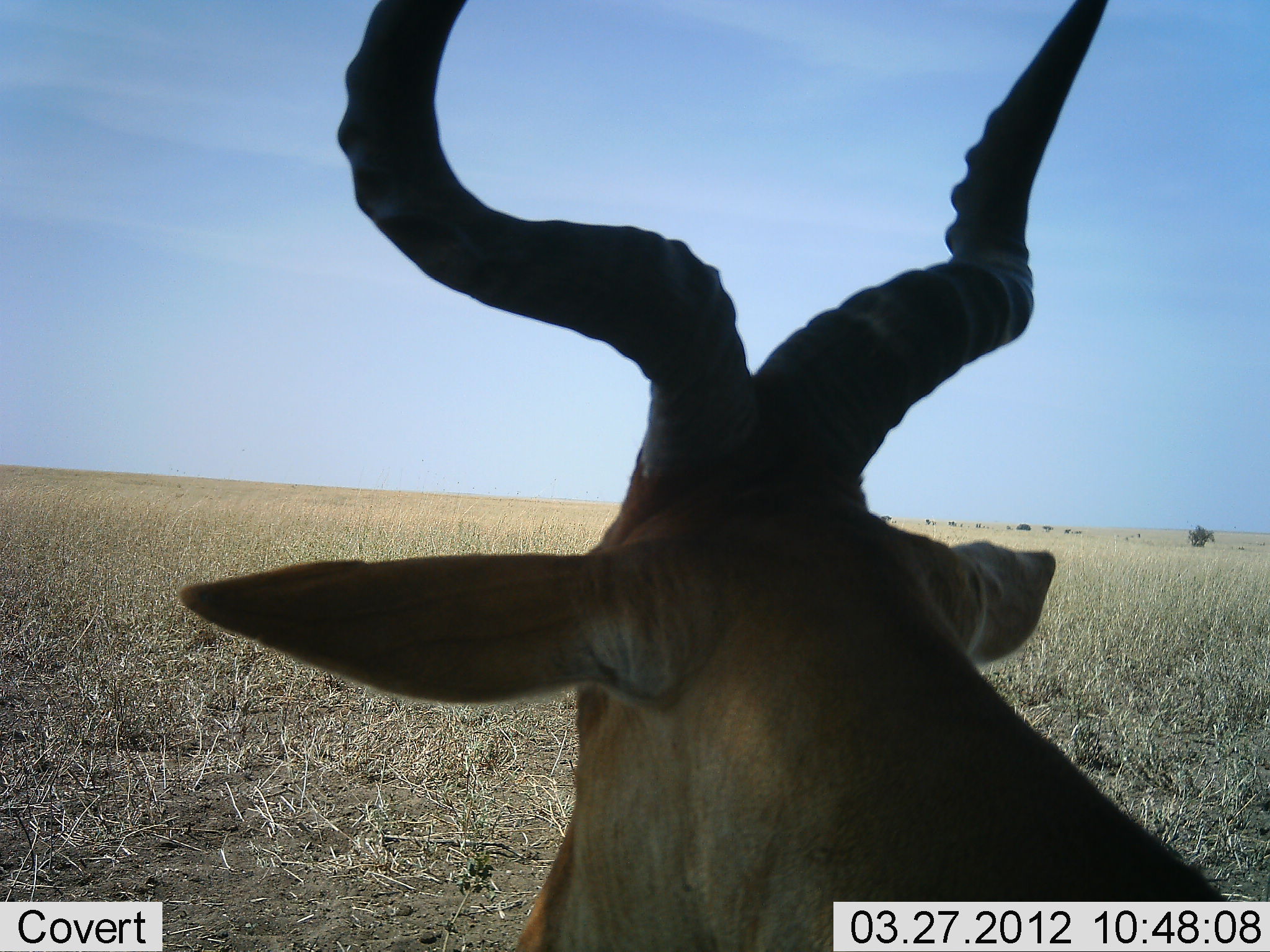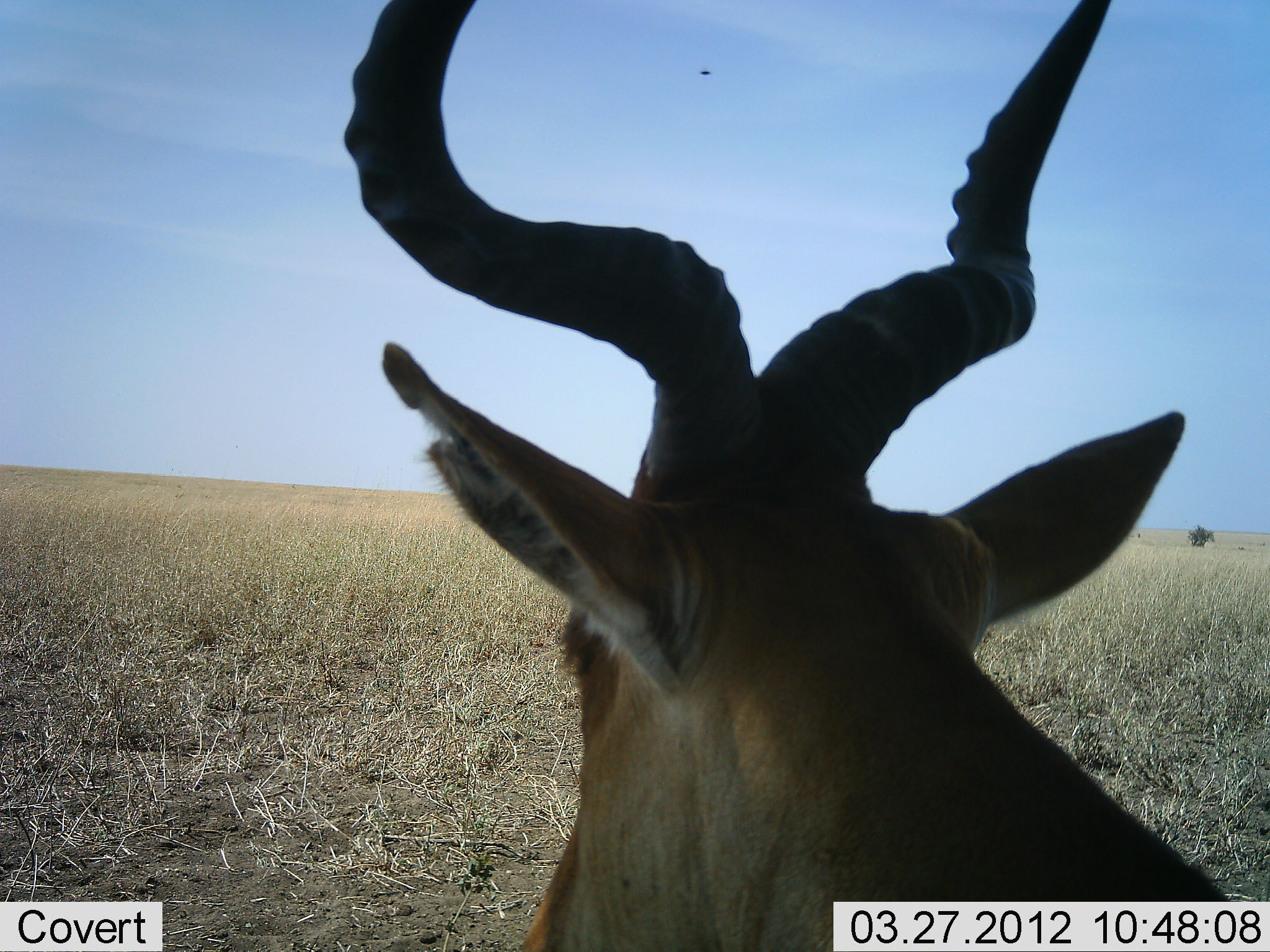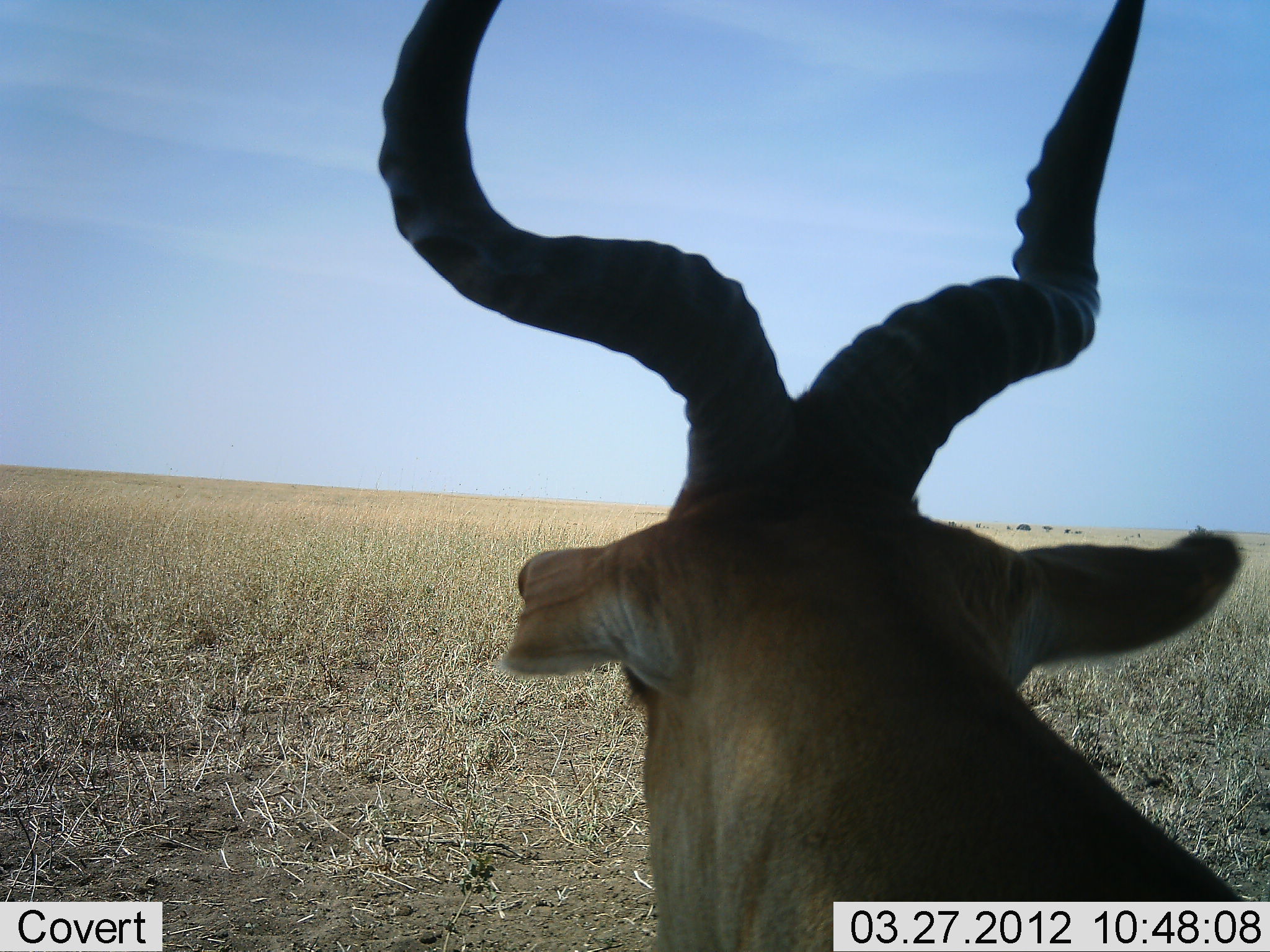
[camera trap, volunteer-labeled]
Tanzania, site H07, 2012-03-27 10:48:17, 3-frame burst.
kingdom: Animalia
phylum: Chordata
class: Mammalia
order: Artiodactyla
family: Bovidae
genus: Alcelaphus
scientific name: Alcelaphus buselaphus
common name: hartebeest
Hartebeest (Alcelaphus buselaphus), count 1. Behavior (volunteer vote fractions): standing 65%, resting 35%, moving 0%, interacting 0%. Young present (vote fraction): 0%. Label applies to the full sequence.